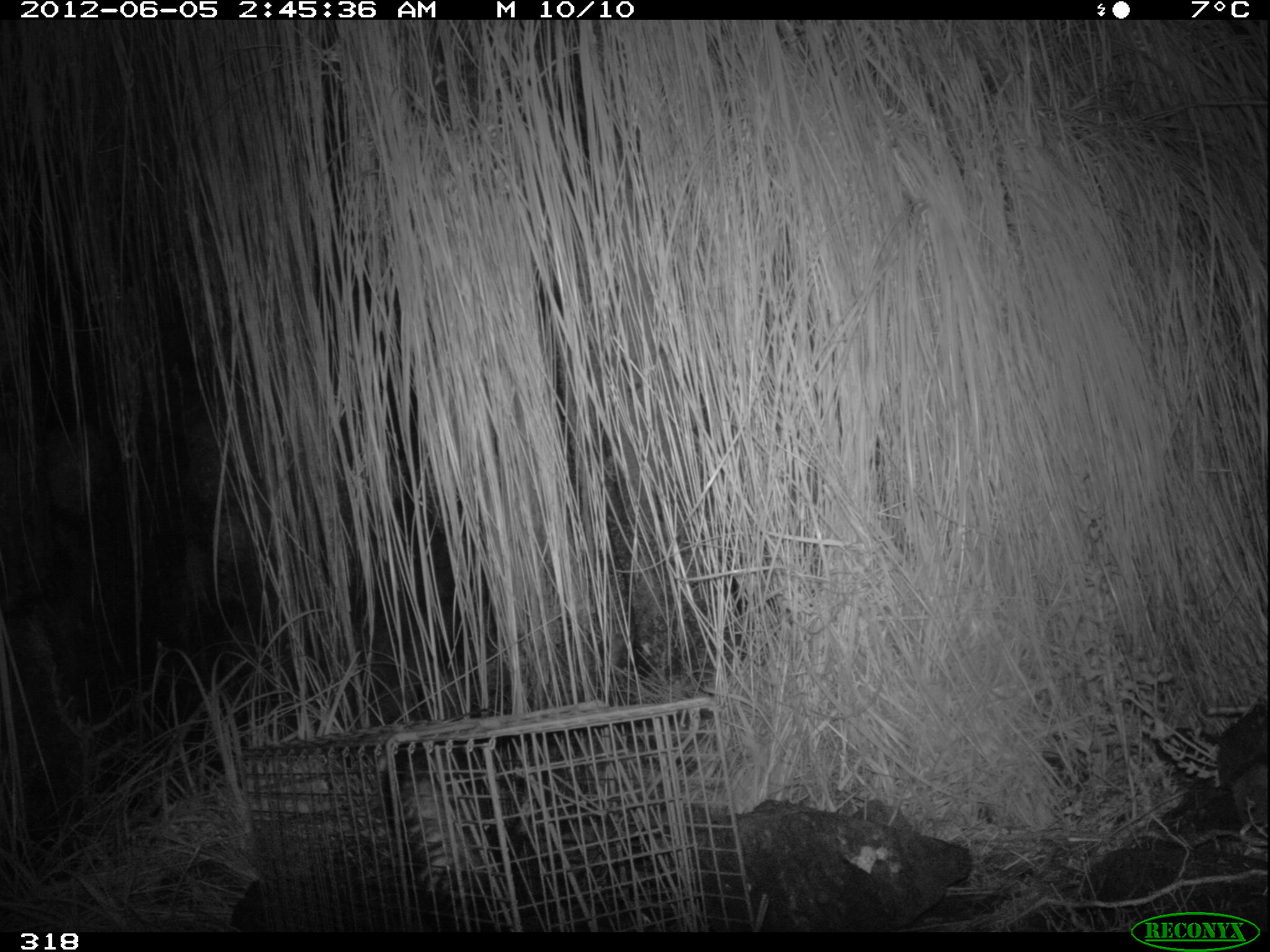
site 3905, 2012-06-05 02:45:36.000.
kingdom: Animalia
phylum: Chordata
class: Mammalia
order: Didelphimorphia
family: Didelphidae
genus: Didelphis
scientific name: Didelphis pernigra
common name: andean white-eared opossum